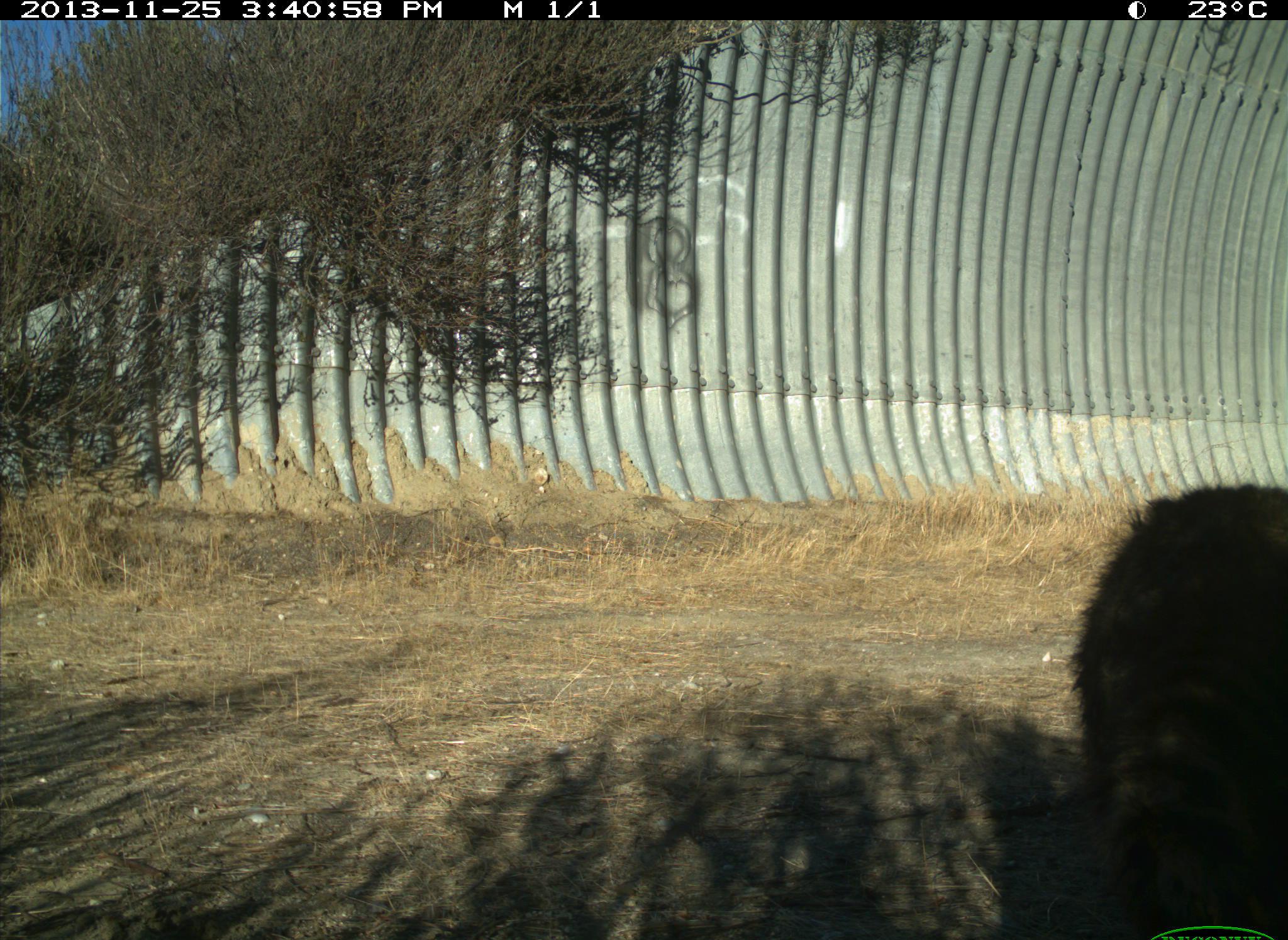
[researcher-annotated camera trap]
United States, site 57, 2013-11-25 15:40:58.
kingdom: Animalia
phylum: Chordata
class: Mammalia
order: Carnivora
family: Procyonidae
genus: Procyon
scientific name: Procyon lotor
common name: raccoon